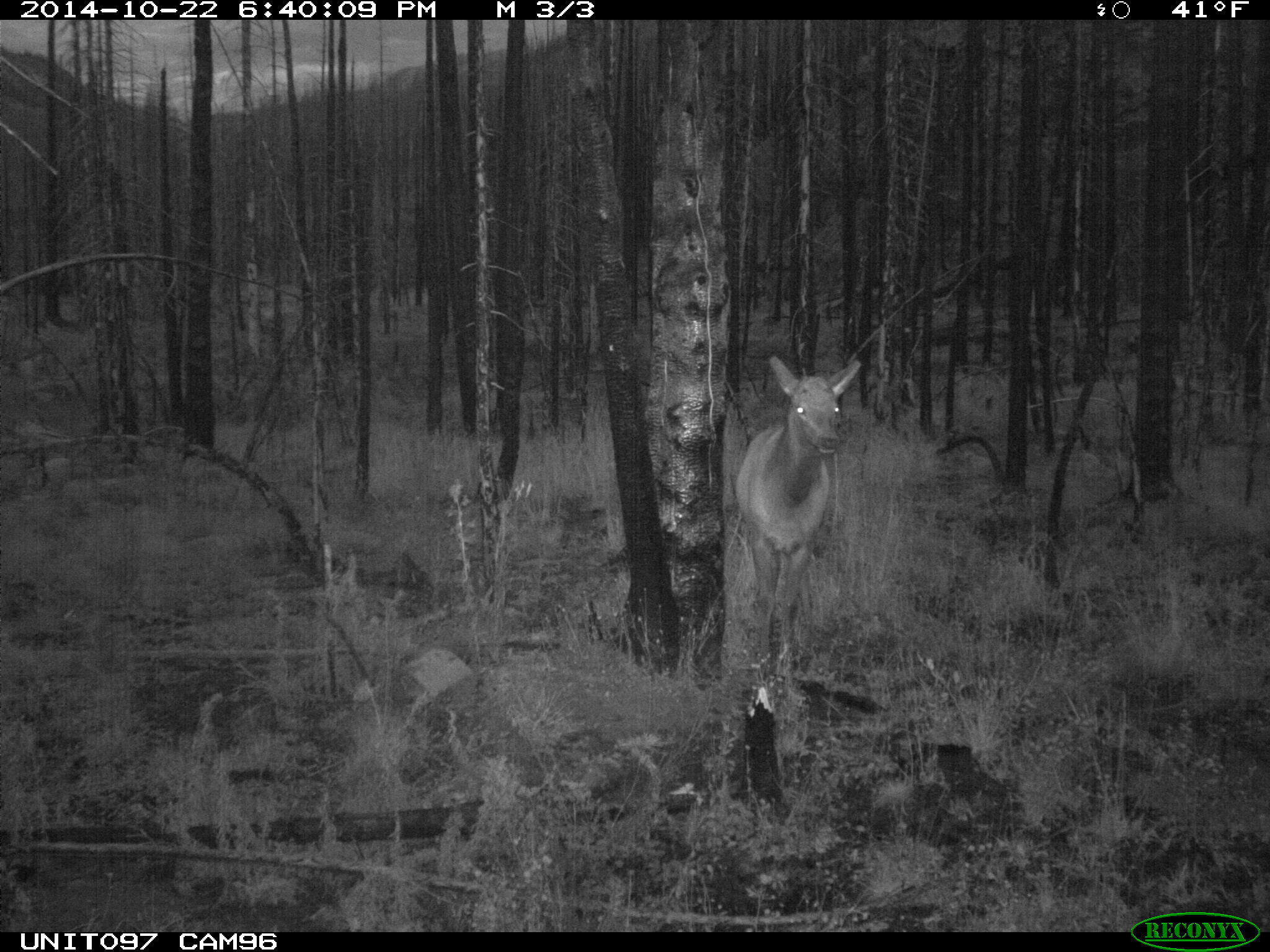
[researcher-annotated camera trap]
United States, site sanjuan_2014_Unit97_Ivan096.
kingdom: Animalia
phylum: Chordata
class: Mammalia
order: Artiodactyla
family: Cervidae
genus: Cervus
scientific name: Cervus elaphus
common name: red deer